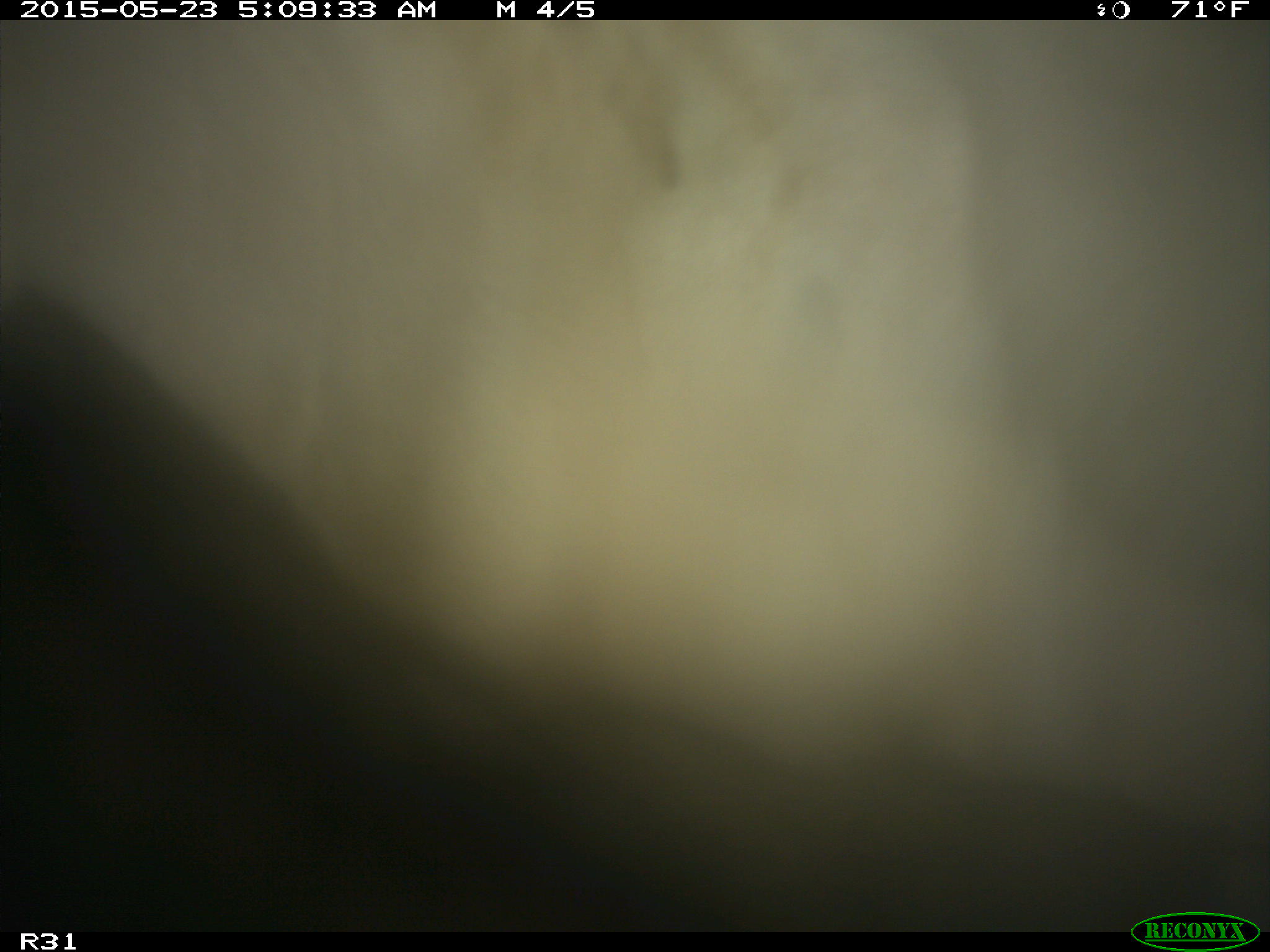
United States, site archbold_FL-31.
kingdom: Animalia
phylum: Chordata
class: Mammalia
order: Artiodactyla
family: Bovidae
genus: Bos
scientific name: Bos taurus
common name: domestic cow